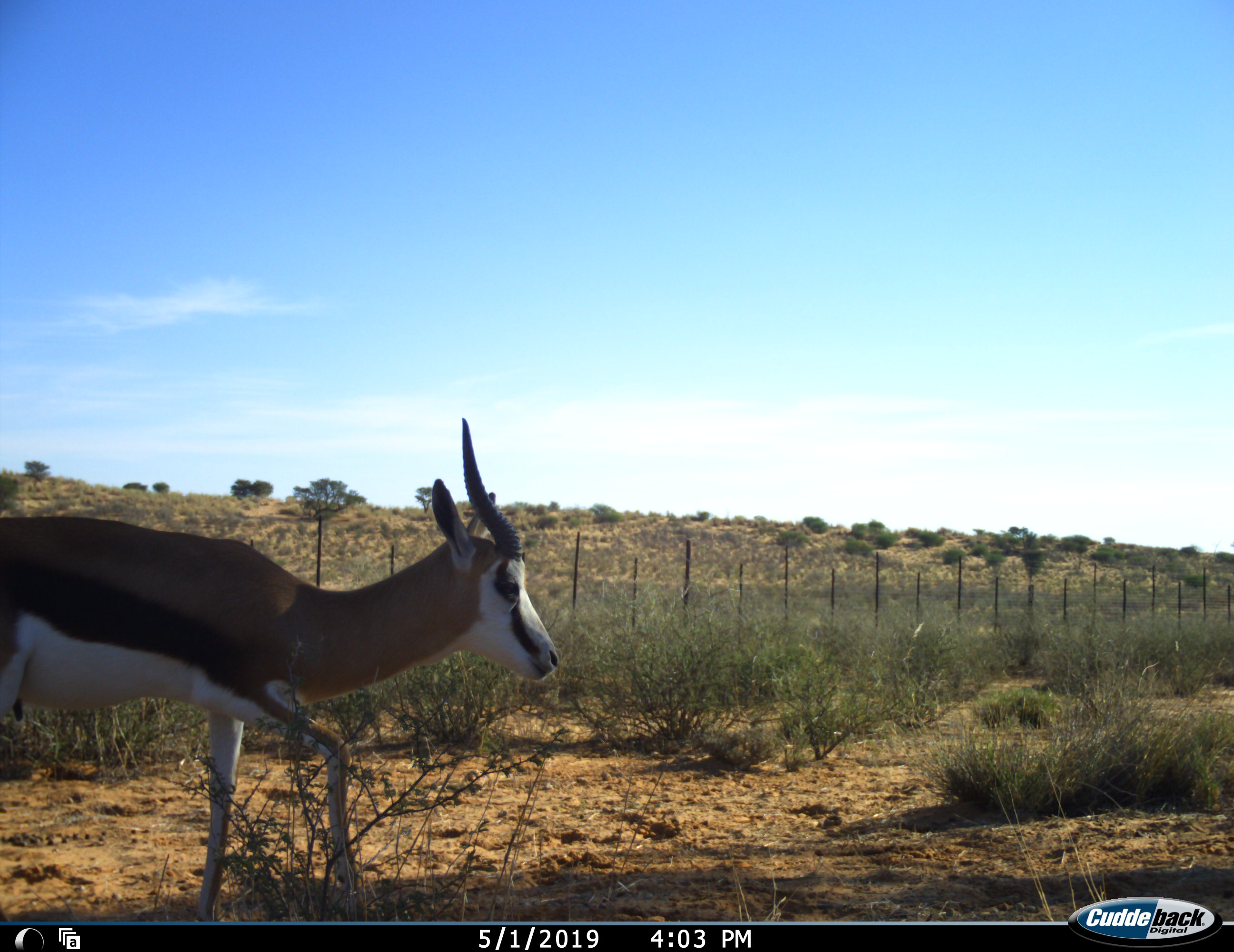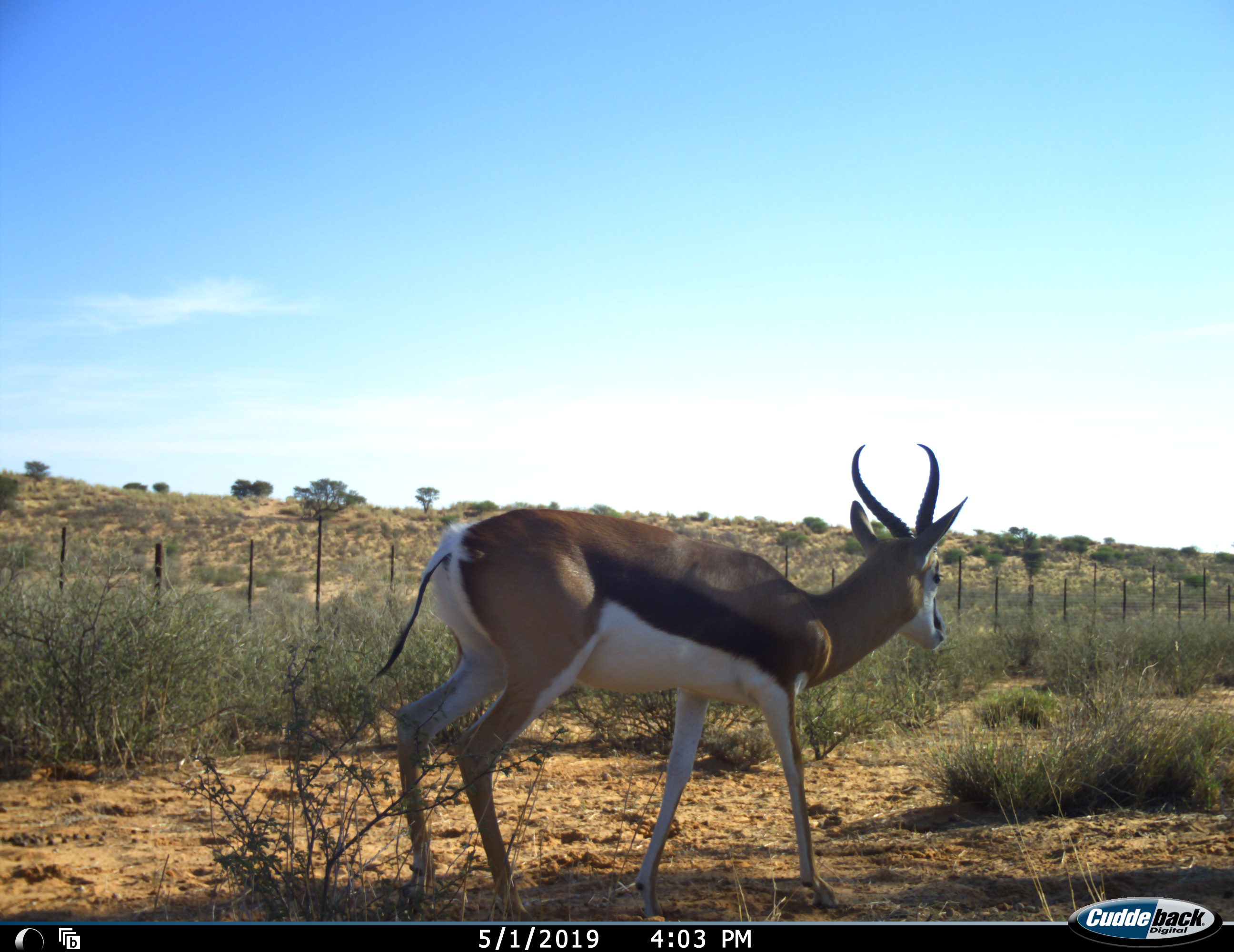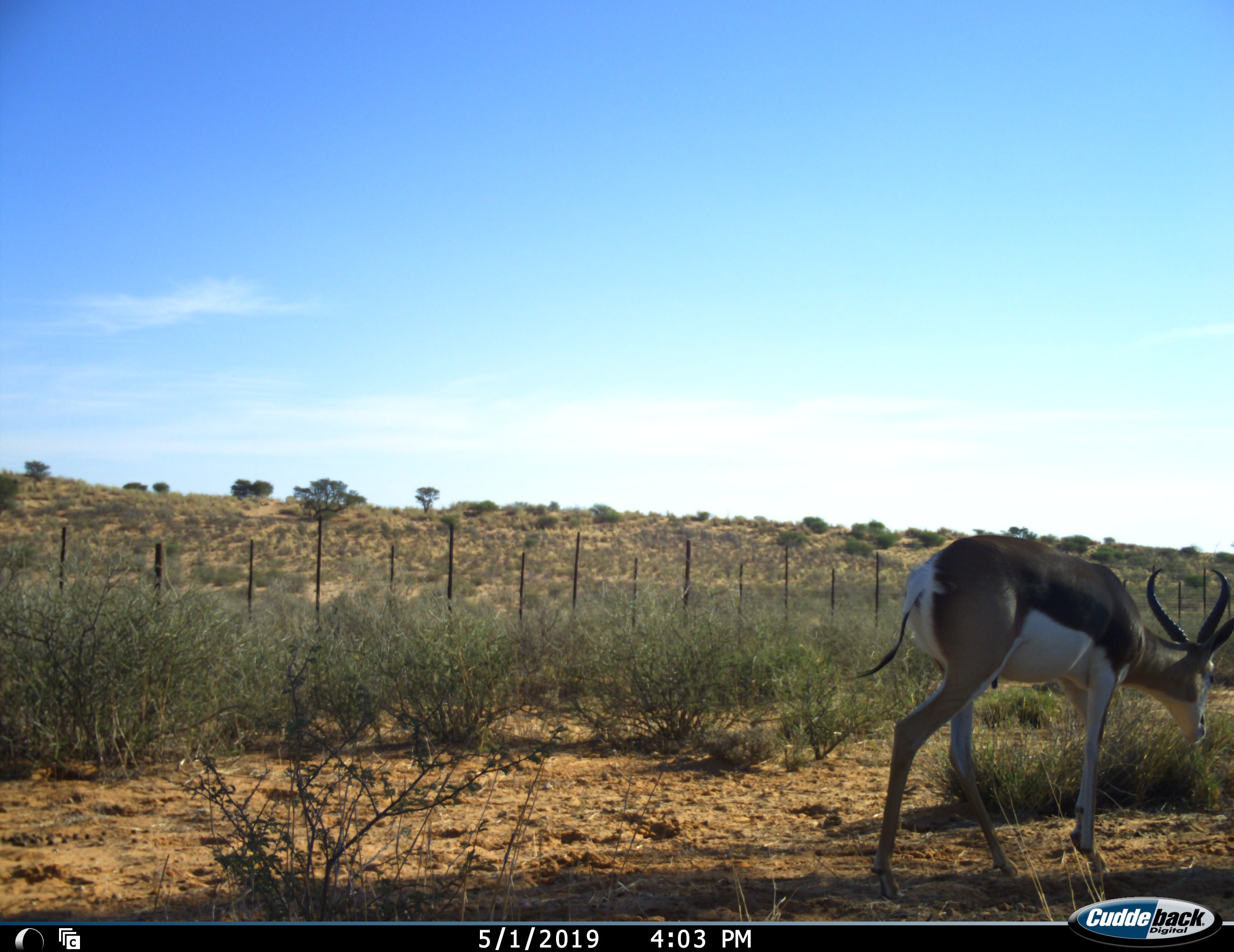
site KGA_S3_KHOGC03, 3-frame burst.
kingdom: Animalia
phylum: Chordata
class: Mammalia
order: Artiodactyla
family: Bovidae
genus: Antidorcas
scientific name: Antidorcas marsupialis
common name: springbok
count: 1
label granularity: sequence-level